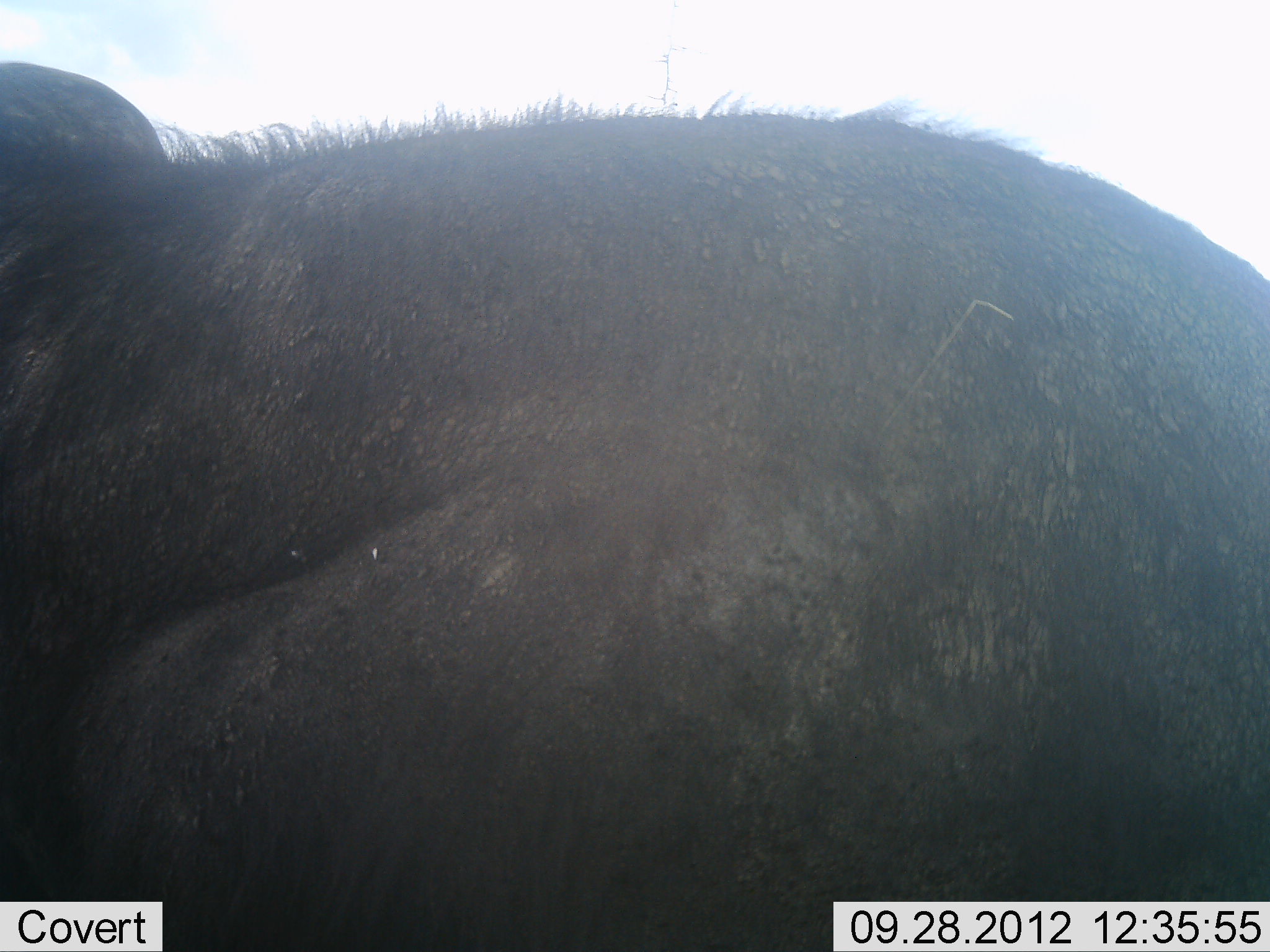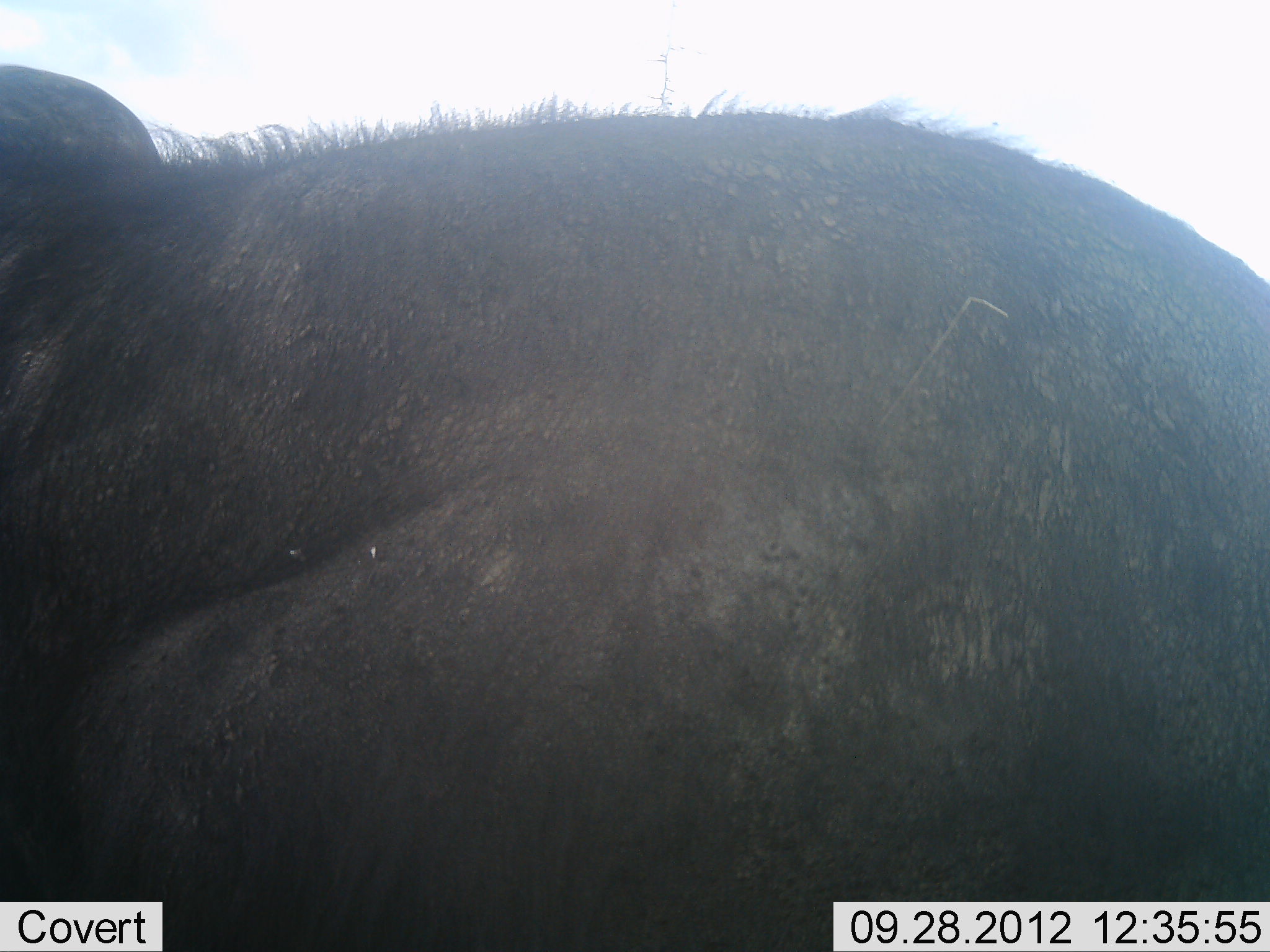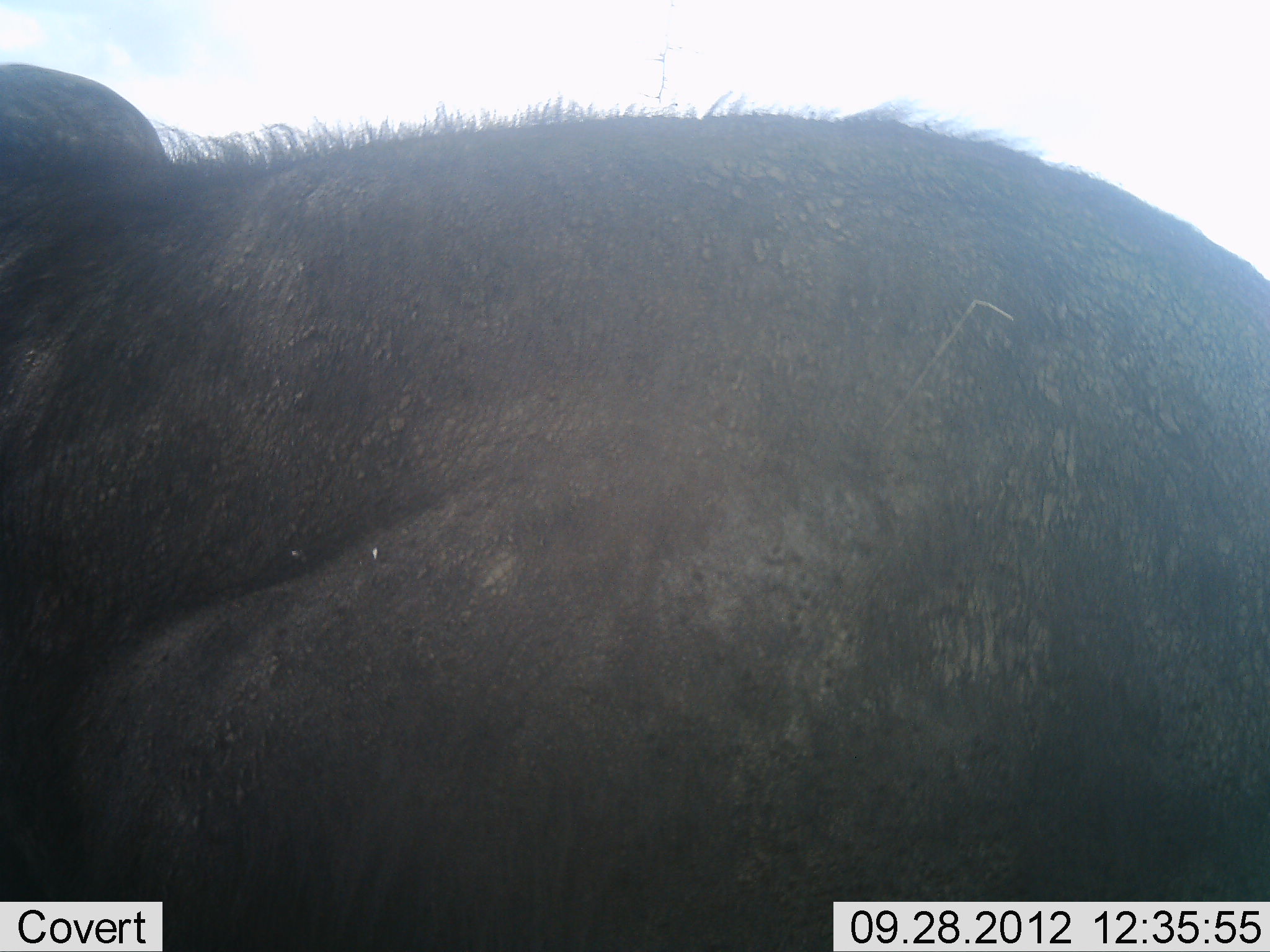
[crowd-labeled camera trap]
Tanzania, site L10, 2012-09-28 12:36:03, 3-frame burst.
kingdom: Animalia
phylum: Chordata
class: Mammalia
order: Artiodactyla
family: Bovidae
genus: Syncerus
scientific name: Syncerus caffer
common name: cape buffalo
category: buffalo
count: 1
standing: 20%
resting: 80%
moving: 0%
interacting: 0%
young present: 0%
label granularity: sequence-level